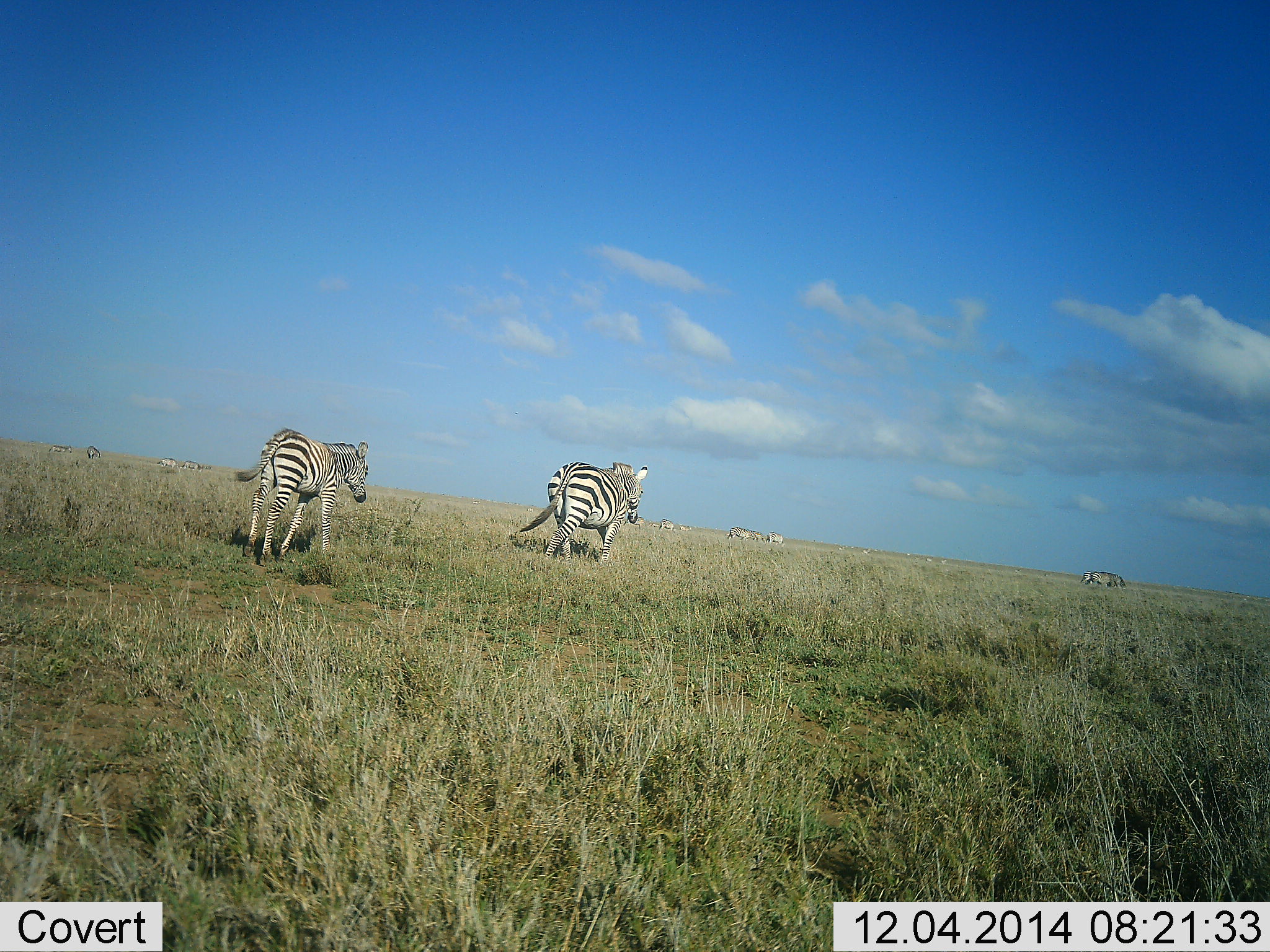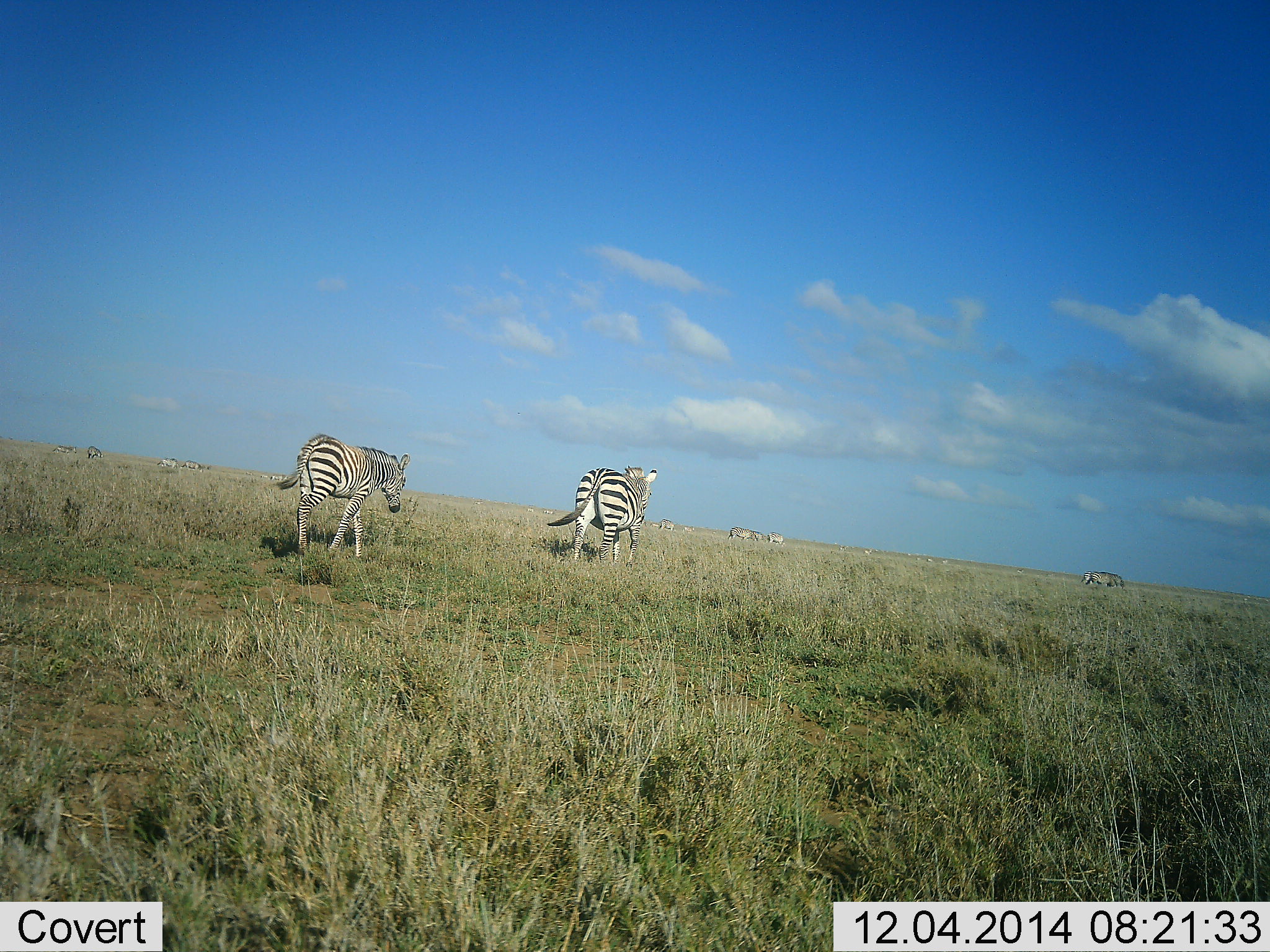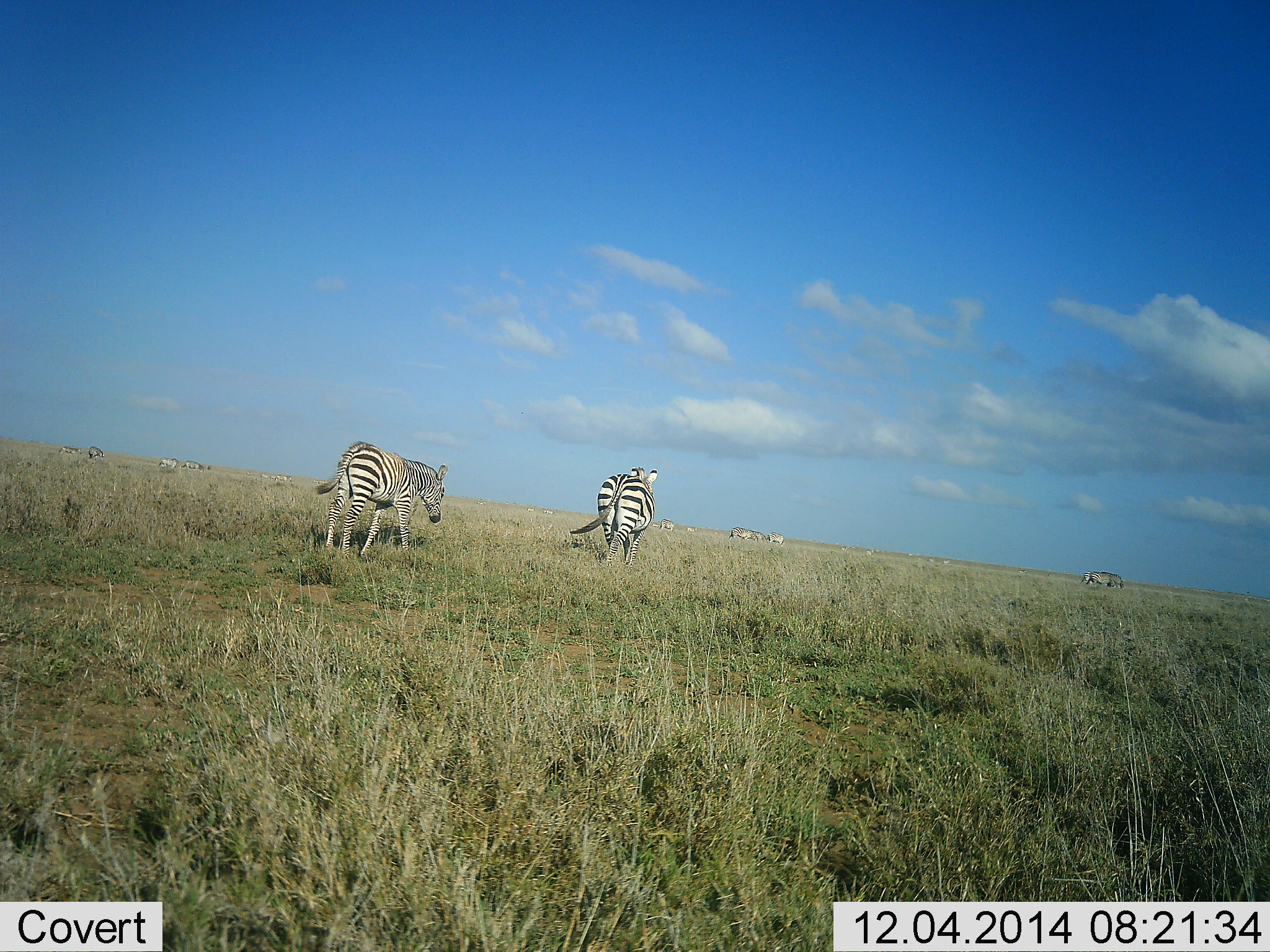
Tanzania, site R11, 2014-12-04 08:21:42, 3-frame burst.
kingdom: Animalia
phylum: Chordata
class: Mammalia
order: Perissodactyla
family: Equidae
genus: Equus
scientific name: Equus quagga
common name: plains zebra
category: zebra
Zebra (plains zebra) (Equus quagga), count 10. Behavior (volunteer vote fractions): standing 20%, resting 0%, moving 100%, interacting 0%. Young present (vote fraction): 0%. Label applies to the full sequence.